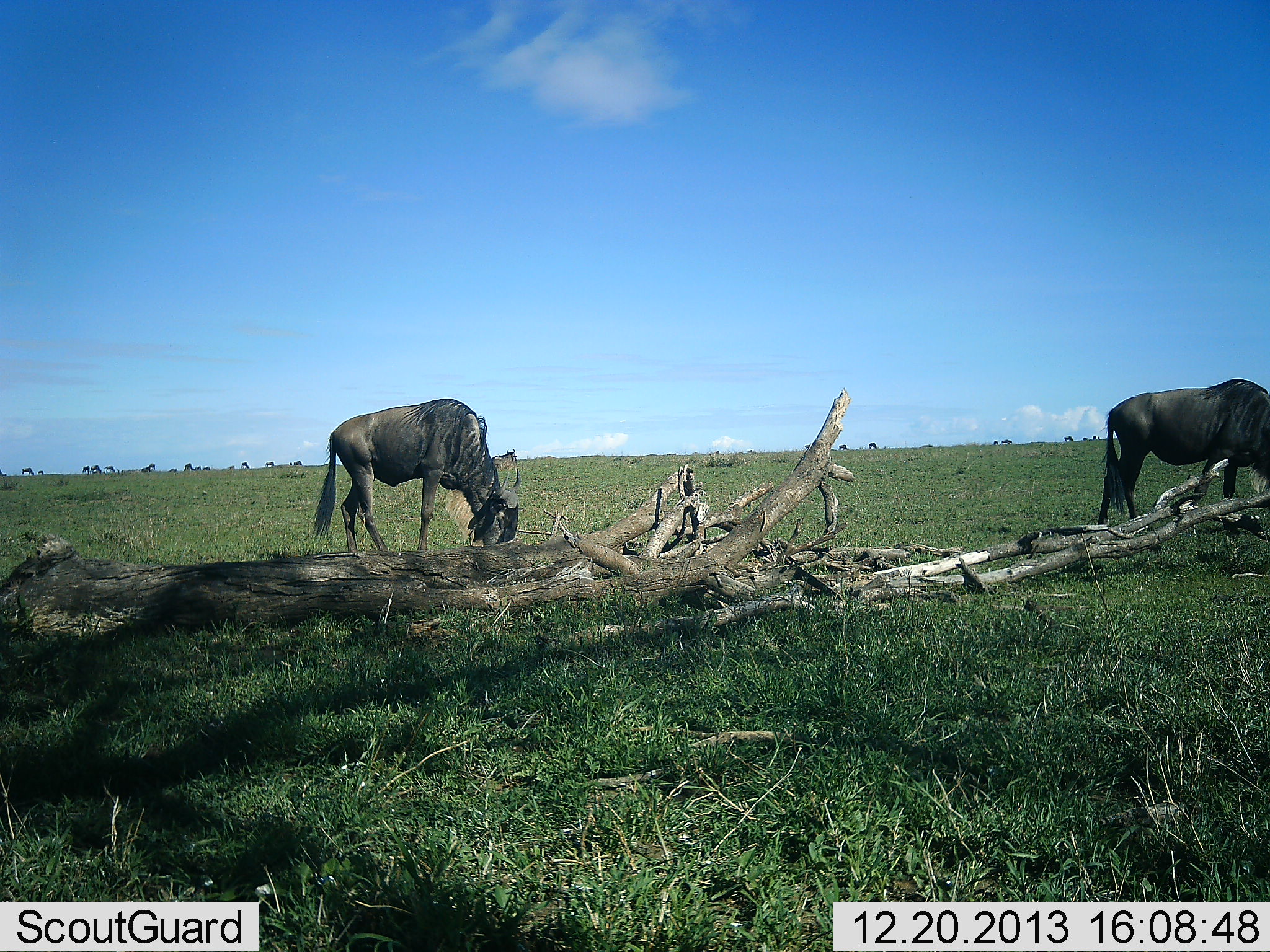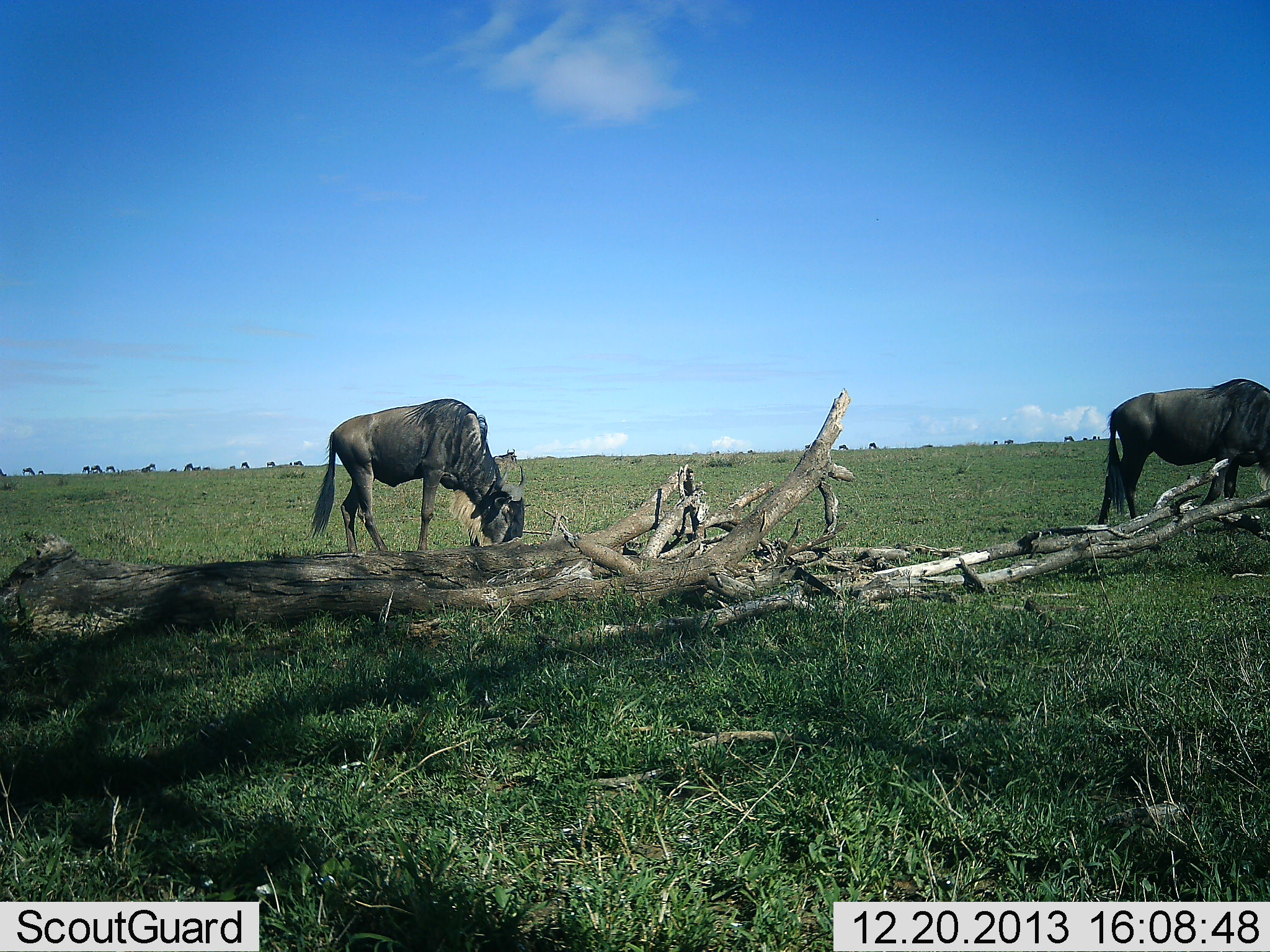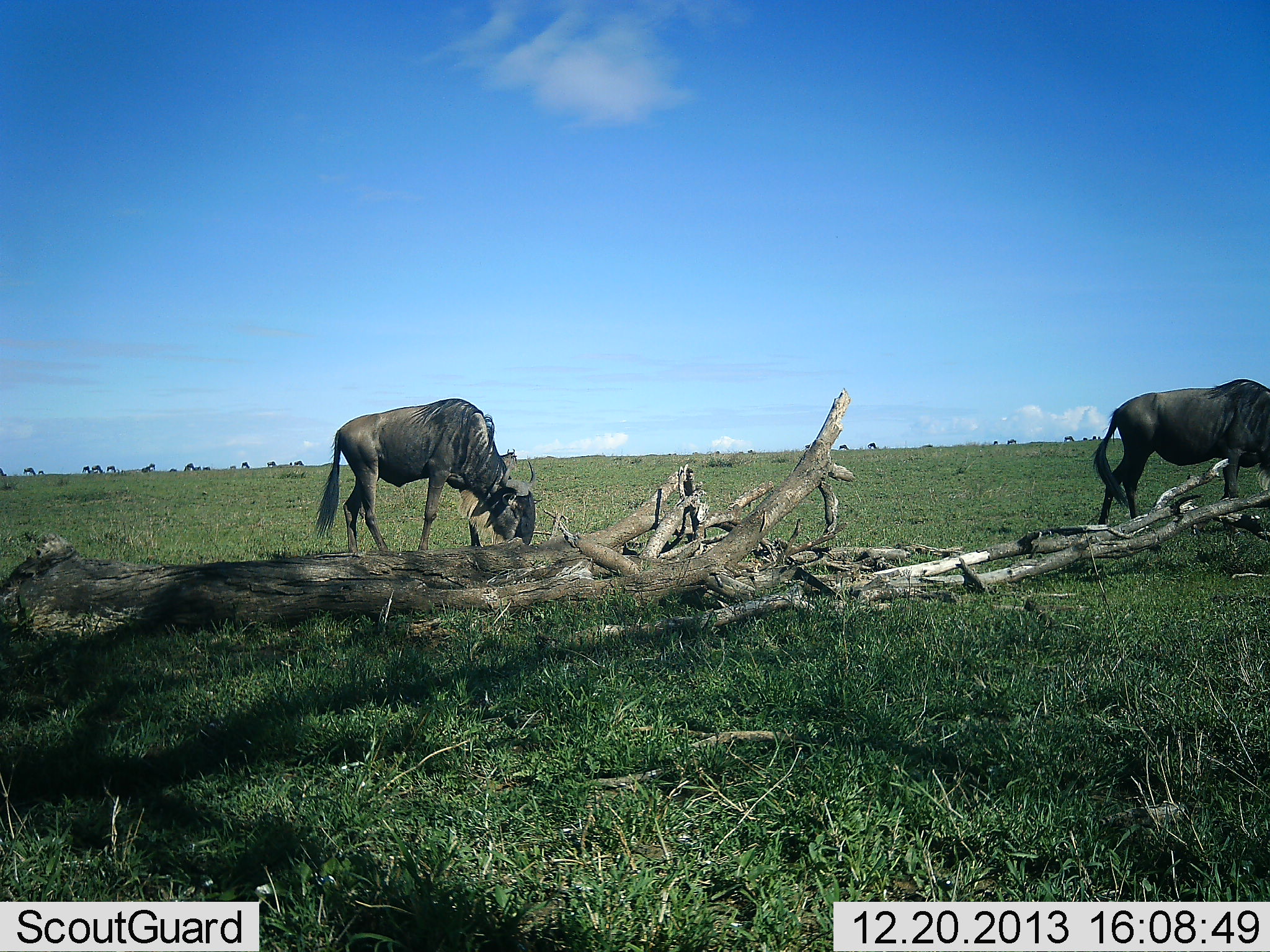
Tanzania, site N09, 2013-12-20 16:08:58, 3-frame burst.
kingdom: Animalia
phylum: Chordata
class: Mammalia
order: Artiodactyla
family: Bovidae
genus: Connochaetes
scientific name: Connochaetes taurinus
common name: blue wildebeest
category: wildebeest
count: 2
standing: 33%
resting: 0%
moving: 0%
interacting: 0%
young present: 0%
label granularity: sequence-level